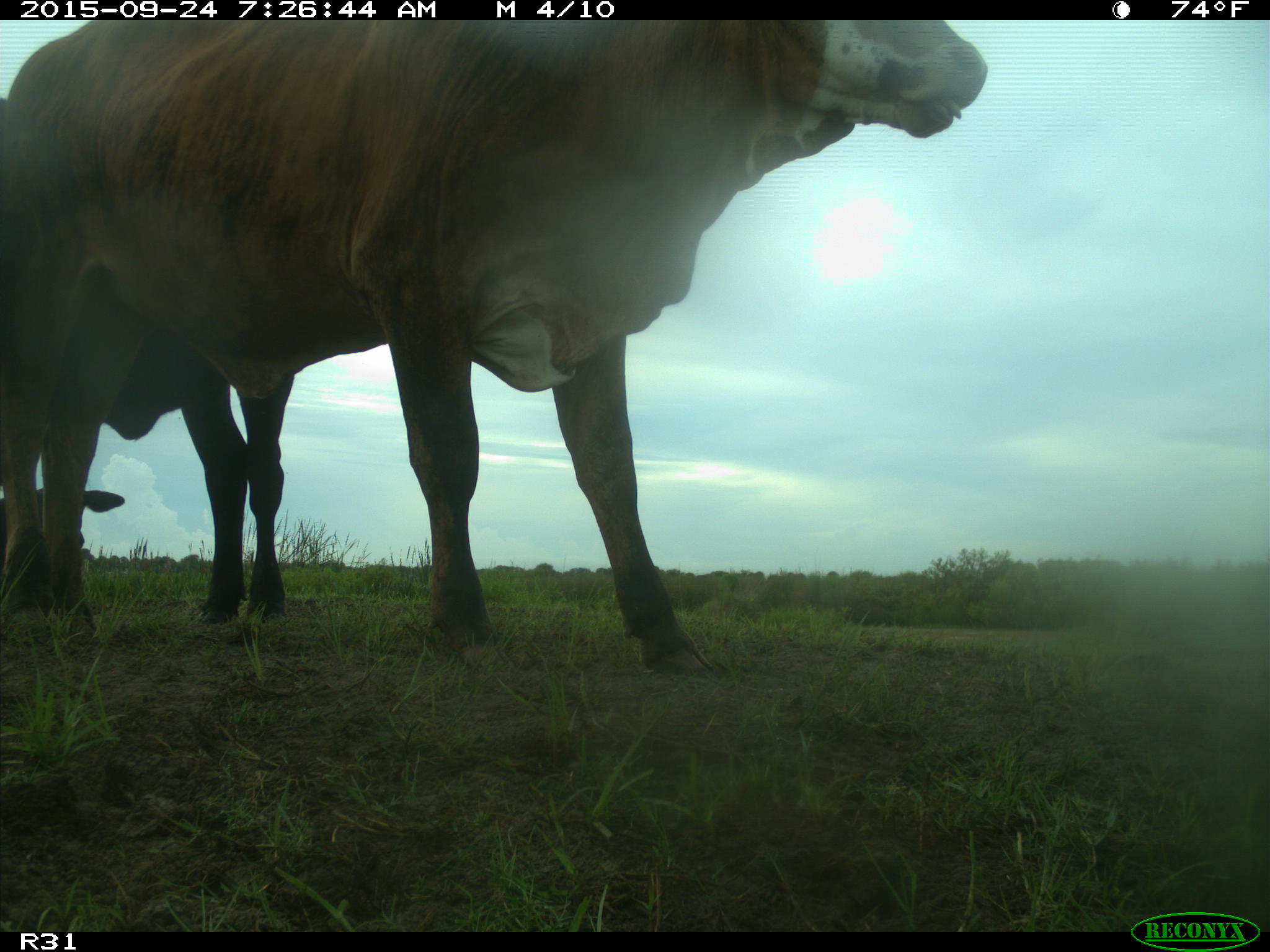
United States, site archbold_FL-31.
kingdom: Animalia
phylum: Chordata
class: Mammalia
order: Artiodactyla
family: Bovidae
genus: Bos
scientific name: Bos taurus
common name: domestic cow